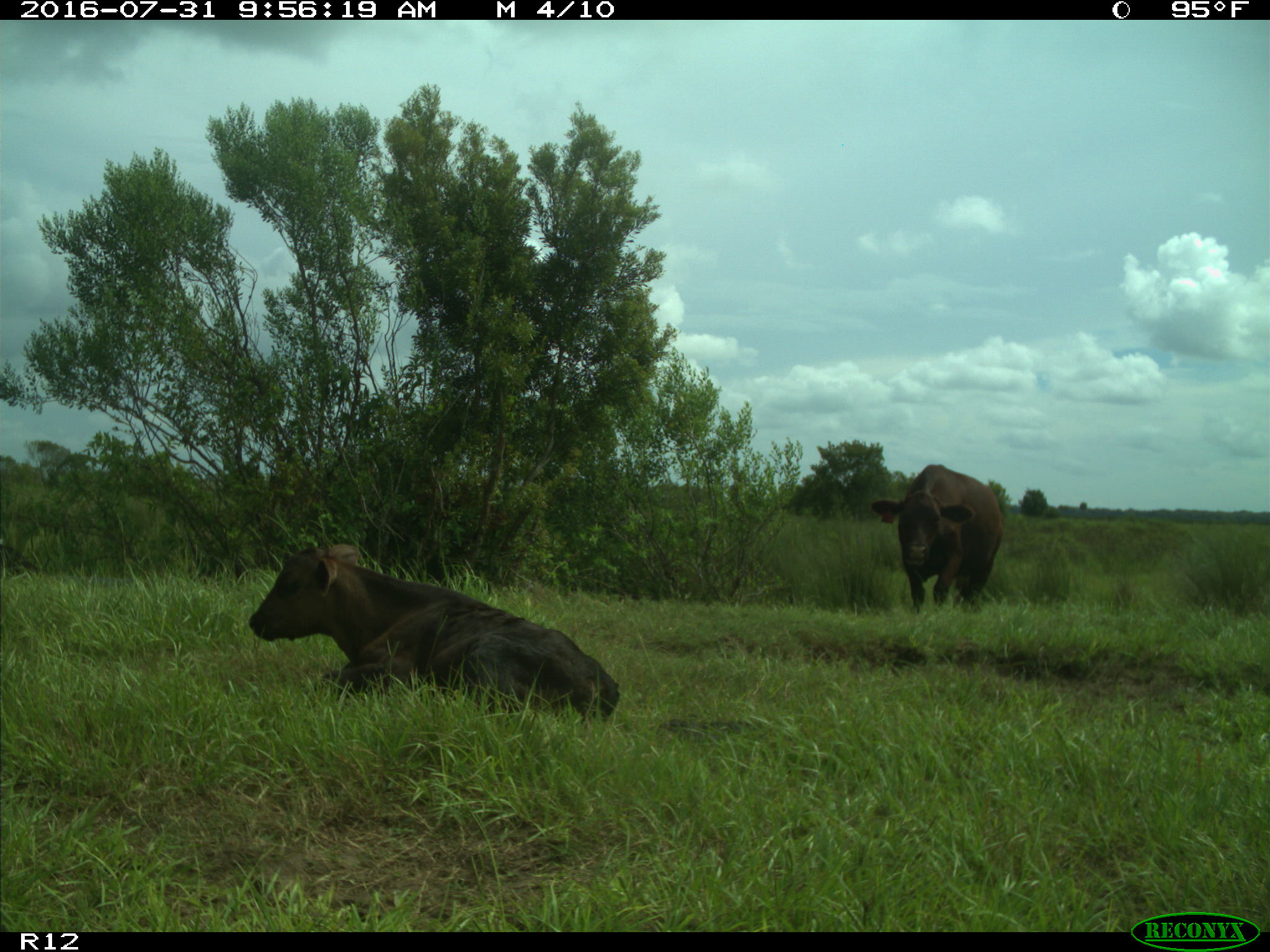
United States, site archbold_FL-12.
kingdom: Animalia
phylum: Chordata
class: Mammalia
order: Artiodactyla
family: Bovidae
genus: Bos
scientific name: Bos taurus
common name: domestic cow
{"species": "Bos taurus (domestic cow)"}